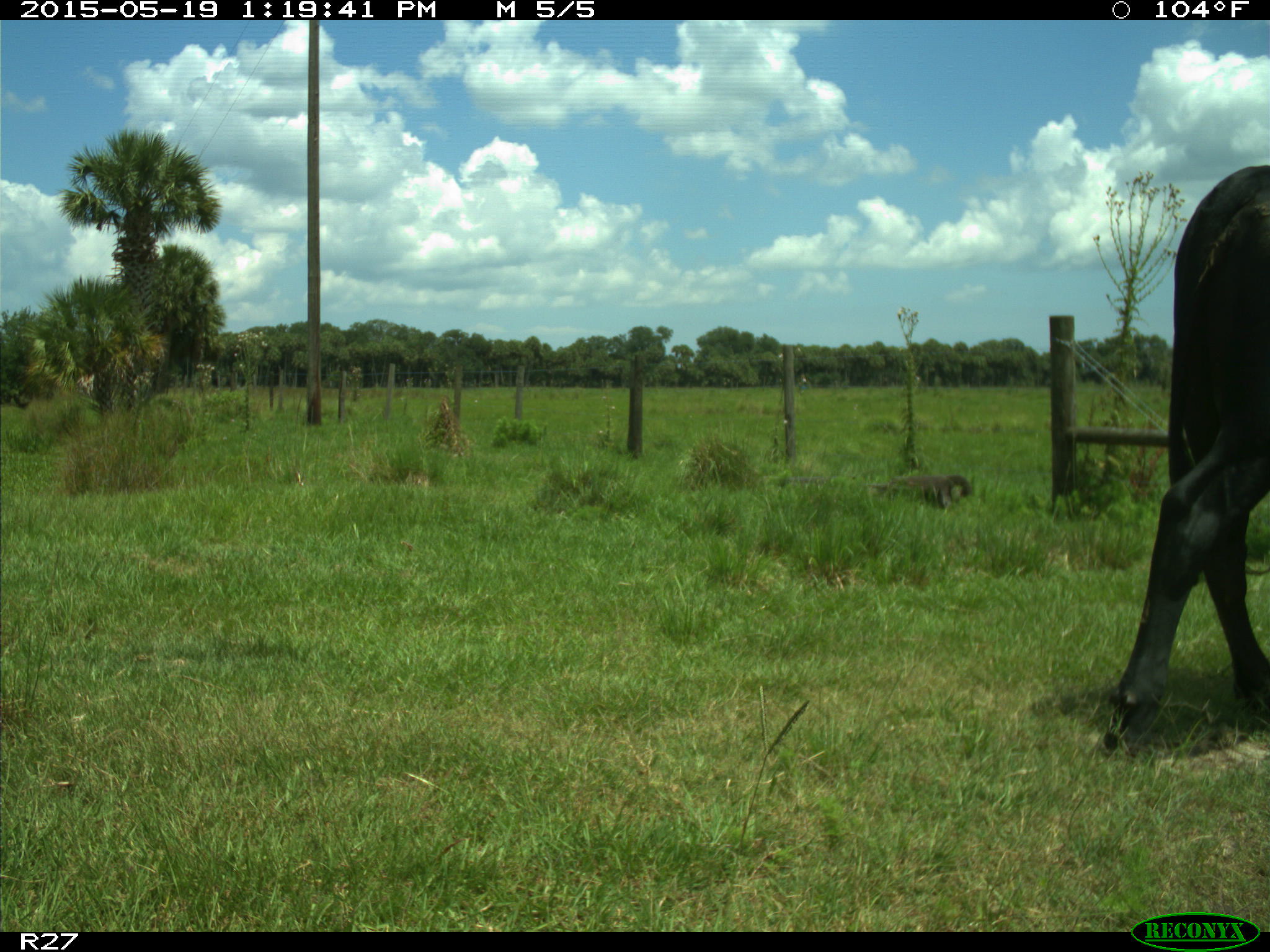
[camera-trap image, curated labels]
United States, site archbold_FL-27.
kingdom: Animalia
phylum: Chordata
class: Mammalia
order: Artiodactyla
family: Bovidae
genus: Bos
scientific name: Bos taurus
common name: domestic cow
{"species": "Bos taurus (domestic cow)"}